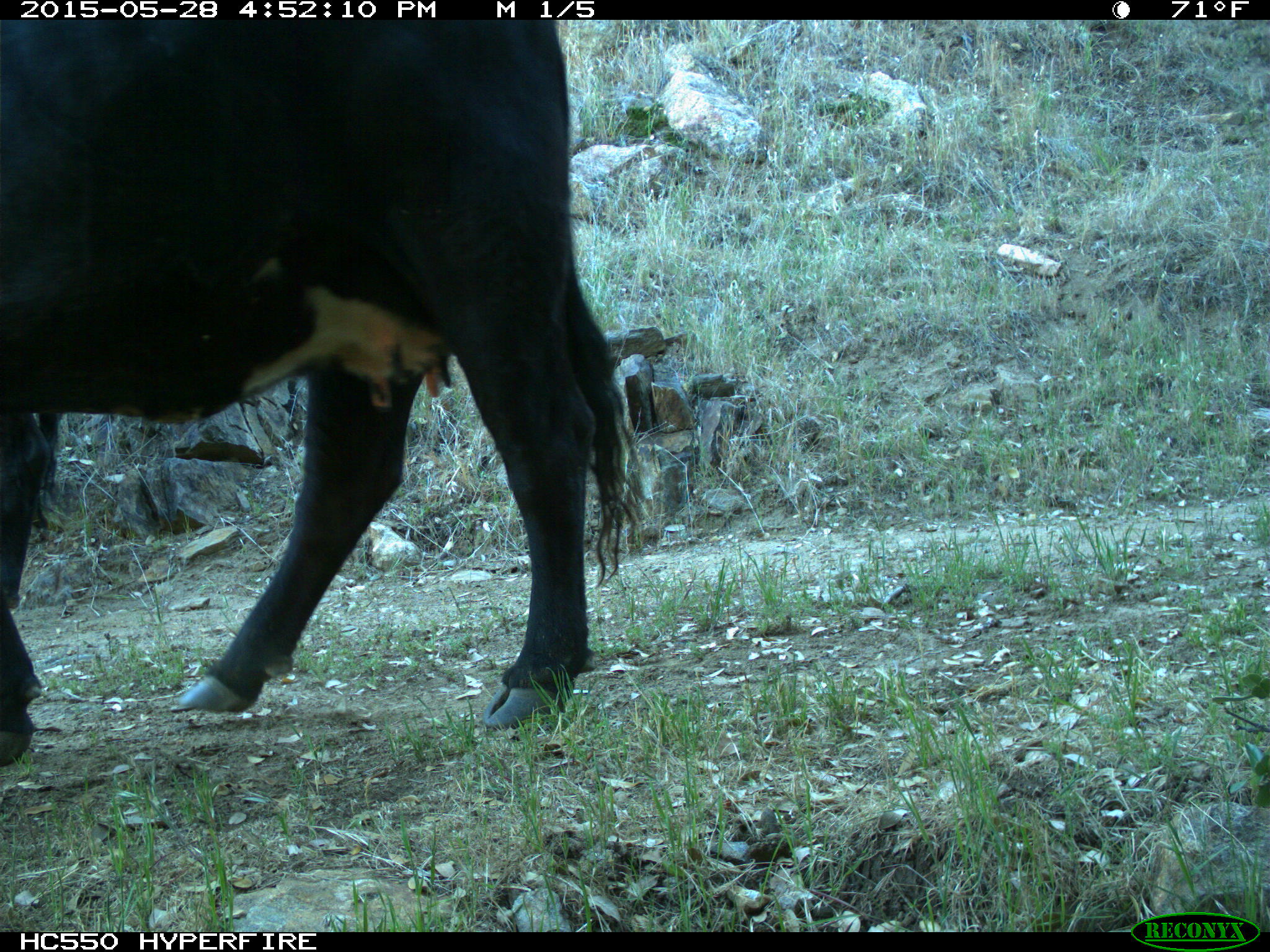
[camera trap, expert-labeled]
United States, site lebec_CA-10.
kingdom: Animalia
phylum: Chordata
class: Mammalia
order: Artiodactyla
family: Bovidae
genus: Bos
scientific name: Bos taurus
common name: domestic cow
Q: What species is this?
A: Bos taurus (domestic cow).